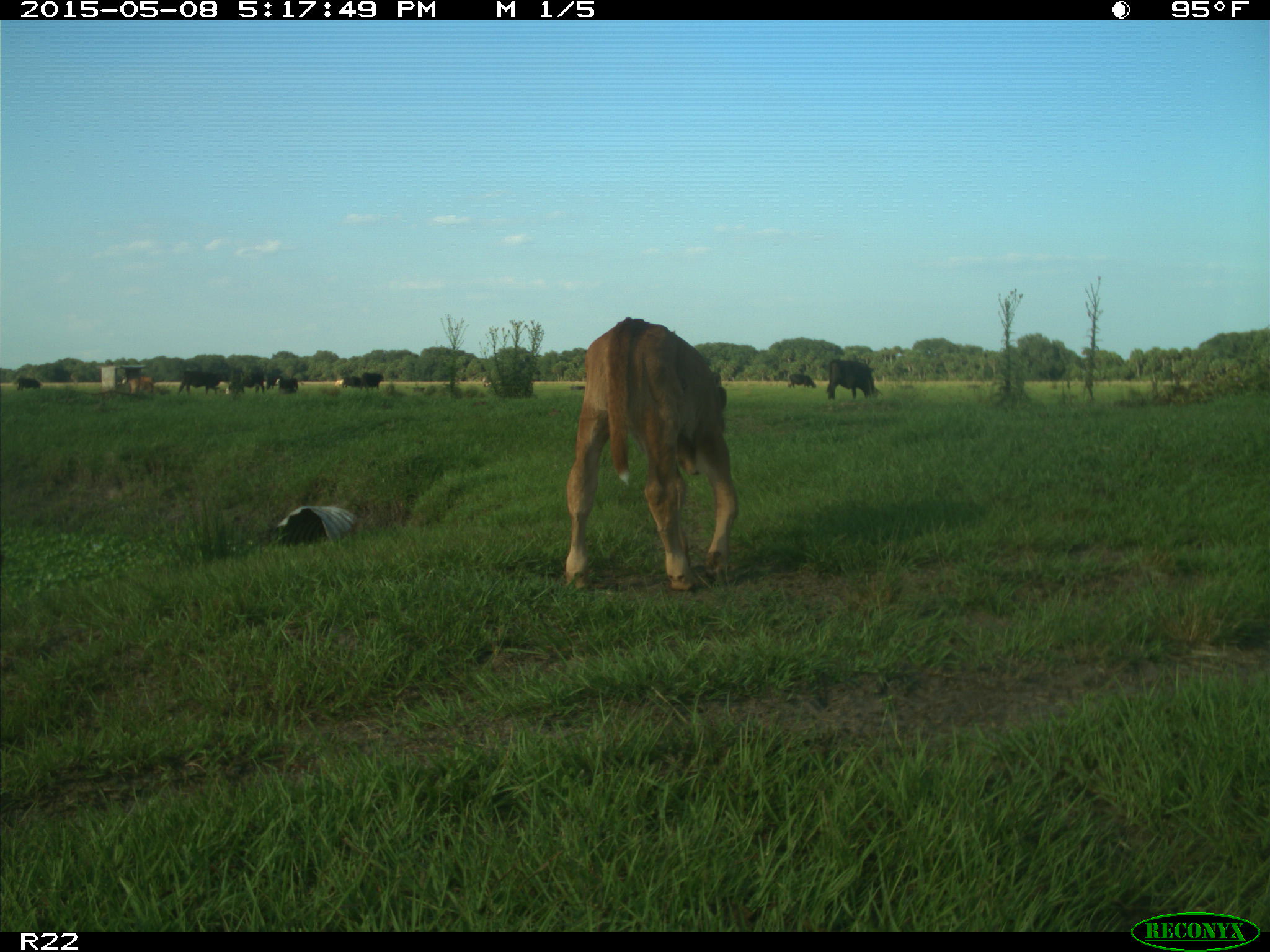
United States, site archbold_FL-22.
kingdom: Animalia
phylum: Chordata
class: Mammalia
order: Artiodactyla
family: Bovidae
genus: Bos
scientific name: Bos taurus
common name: domestic cow